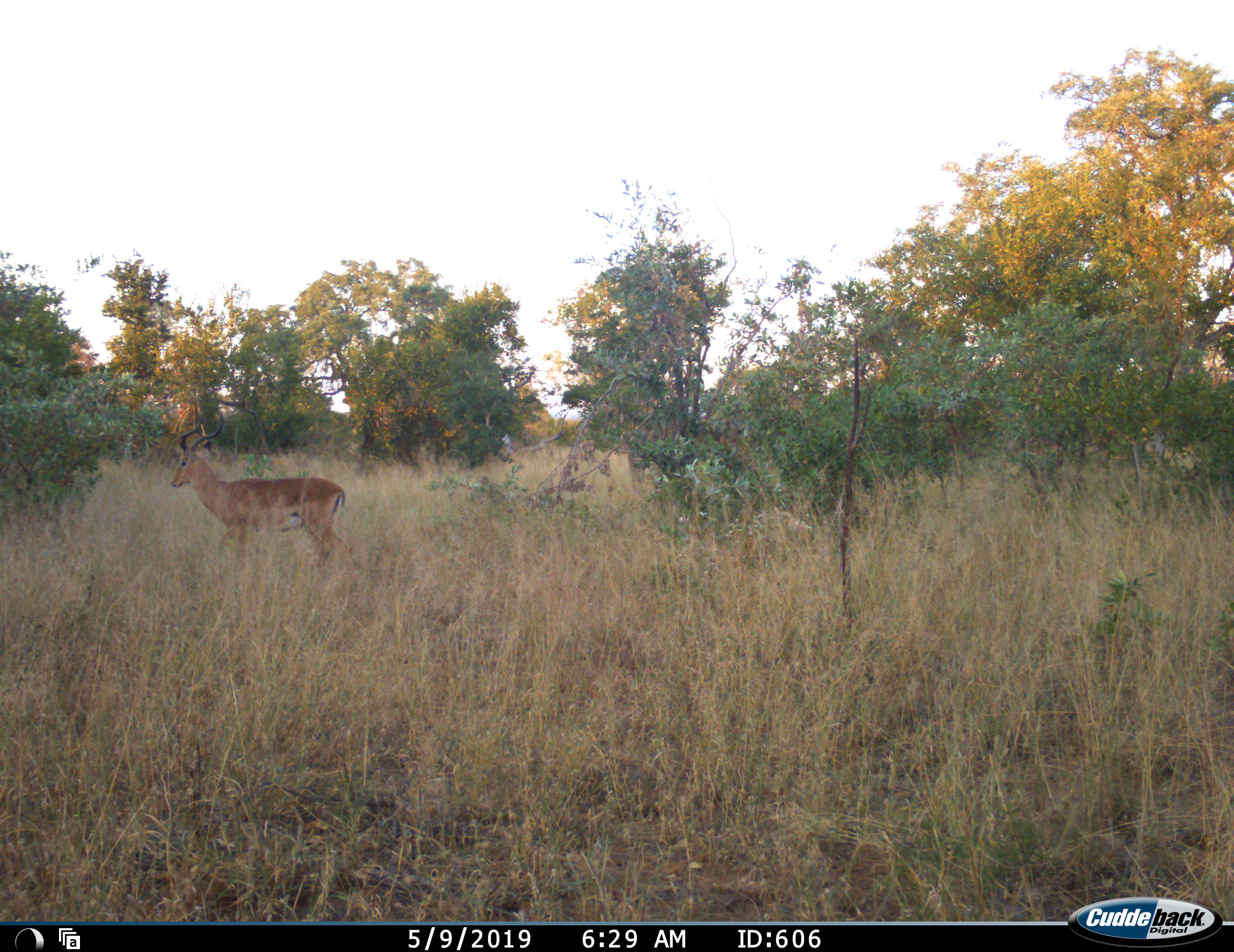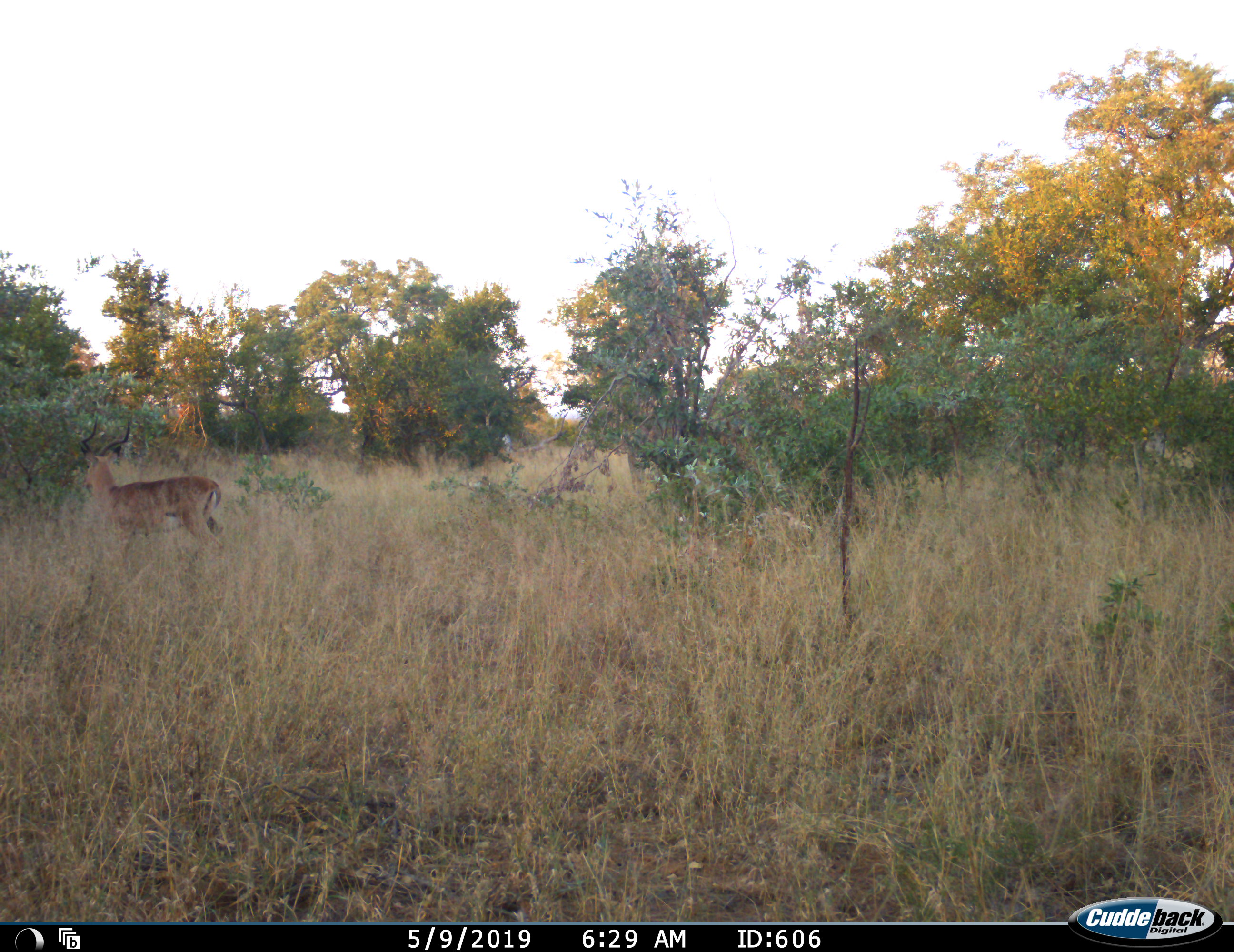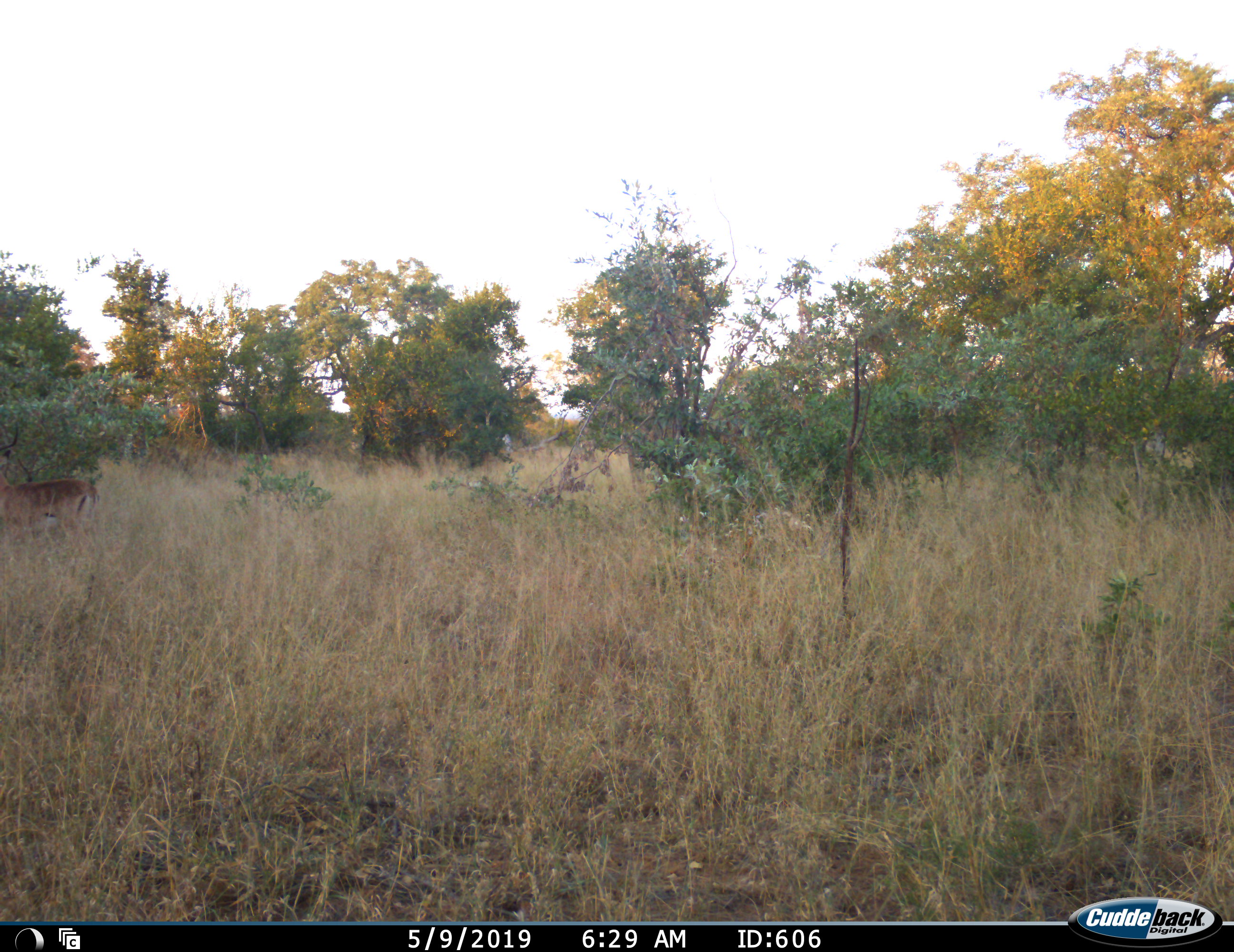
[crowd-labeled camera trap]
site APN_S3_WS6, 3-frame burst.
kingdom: Animalia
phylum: Chordata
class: Mammalia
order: Artiodactyla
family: Bovidae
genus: Aepyceros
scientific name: Aepyceros melampus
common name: impala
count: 1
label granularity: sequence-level